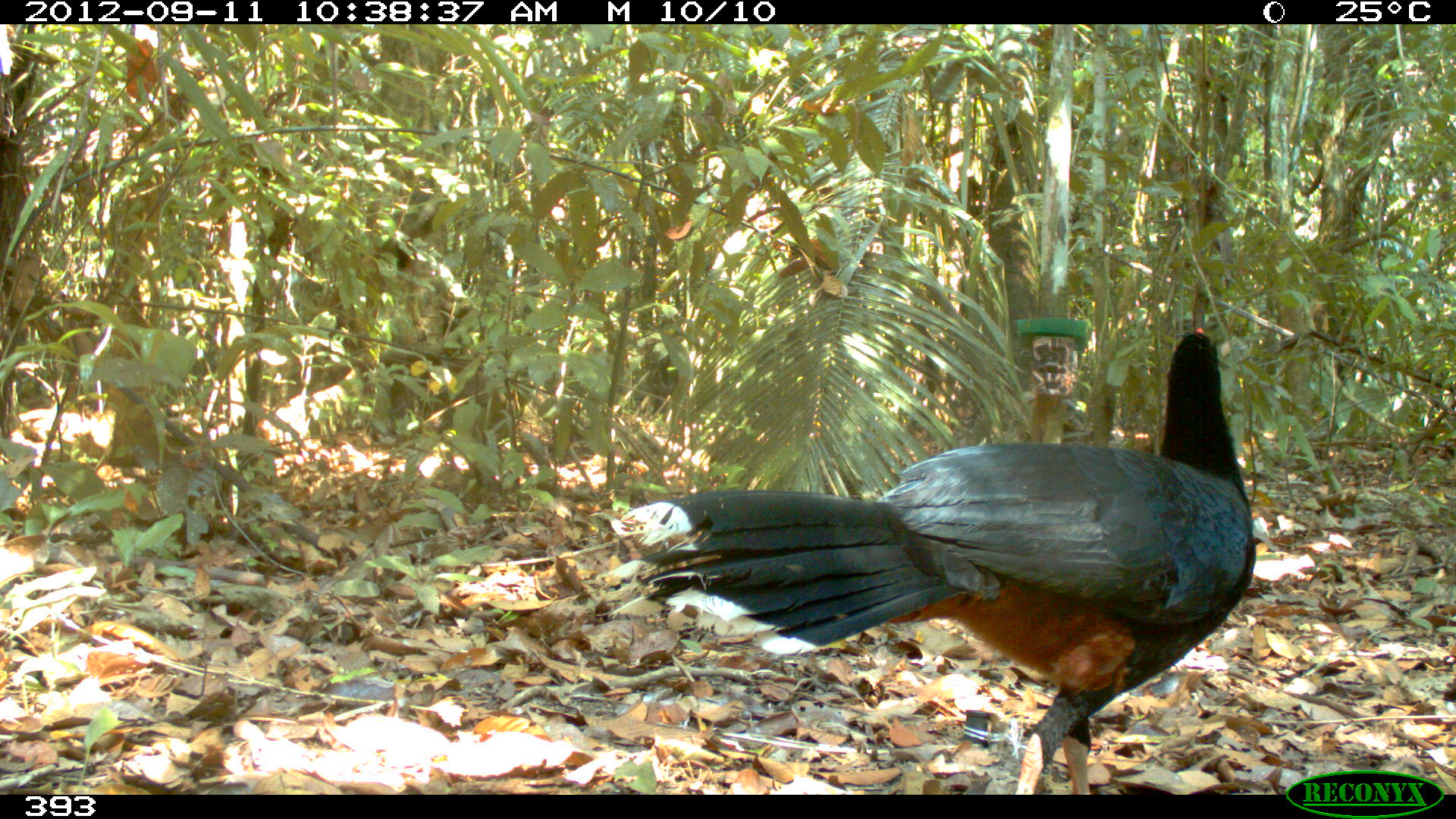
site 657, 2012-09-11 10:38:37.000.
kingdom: Animalia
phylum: Chordata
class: Aves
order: Galliformes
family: Cracidae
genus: Mitu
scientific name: Mitu tuberosum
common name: razor-billed curassow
Mitu tuberosum (razor-billed curassow).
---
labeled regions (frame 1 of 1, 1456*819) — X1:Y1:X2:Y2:
mitu tuberosum: 612:323:1258:792